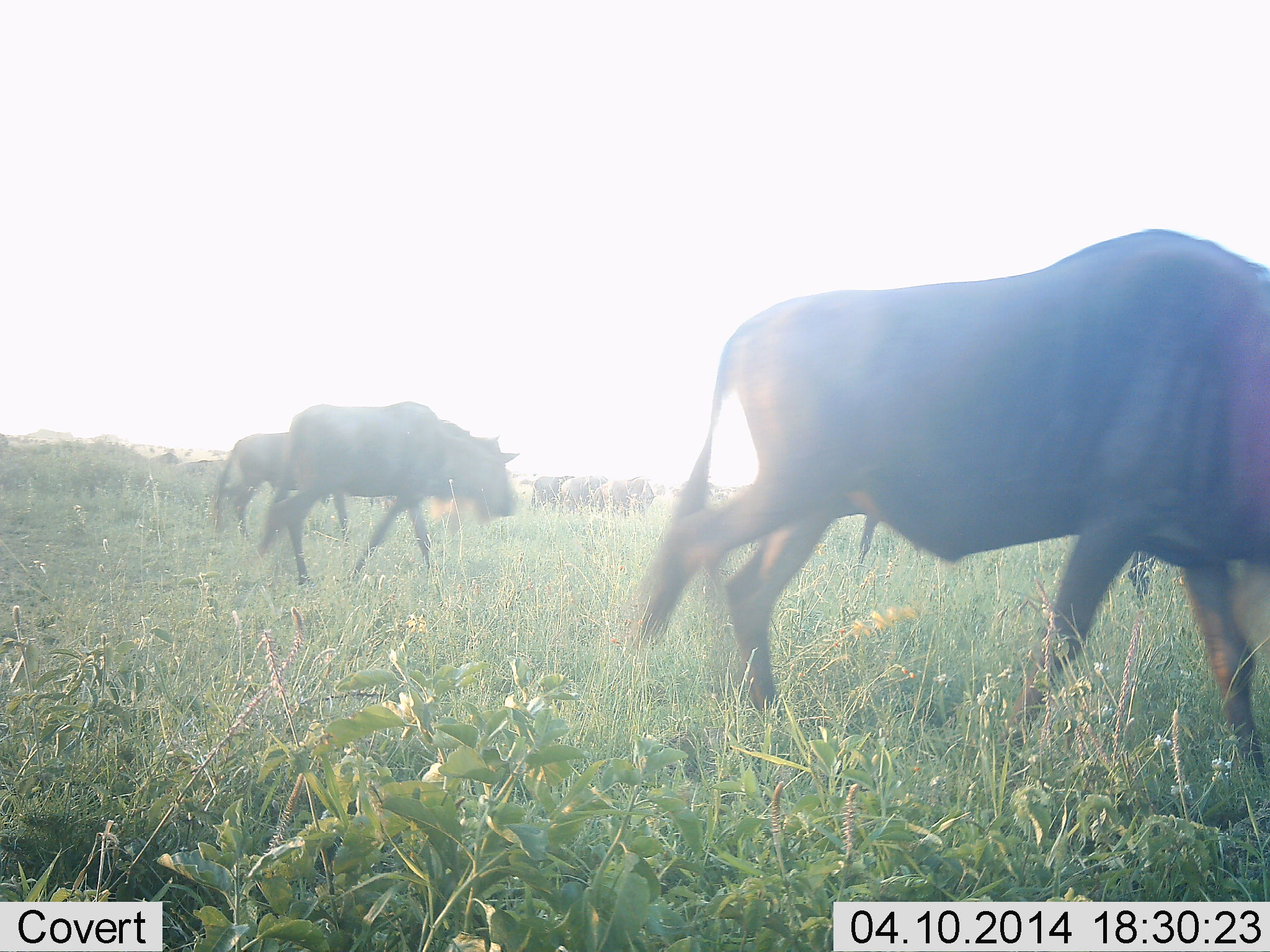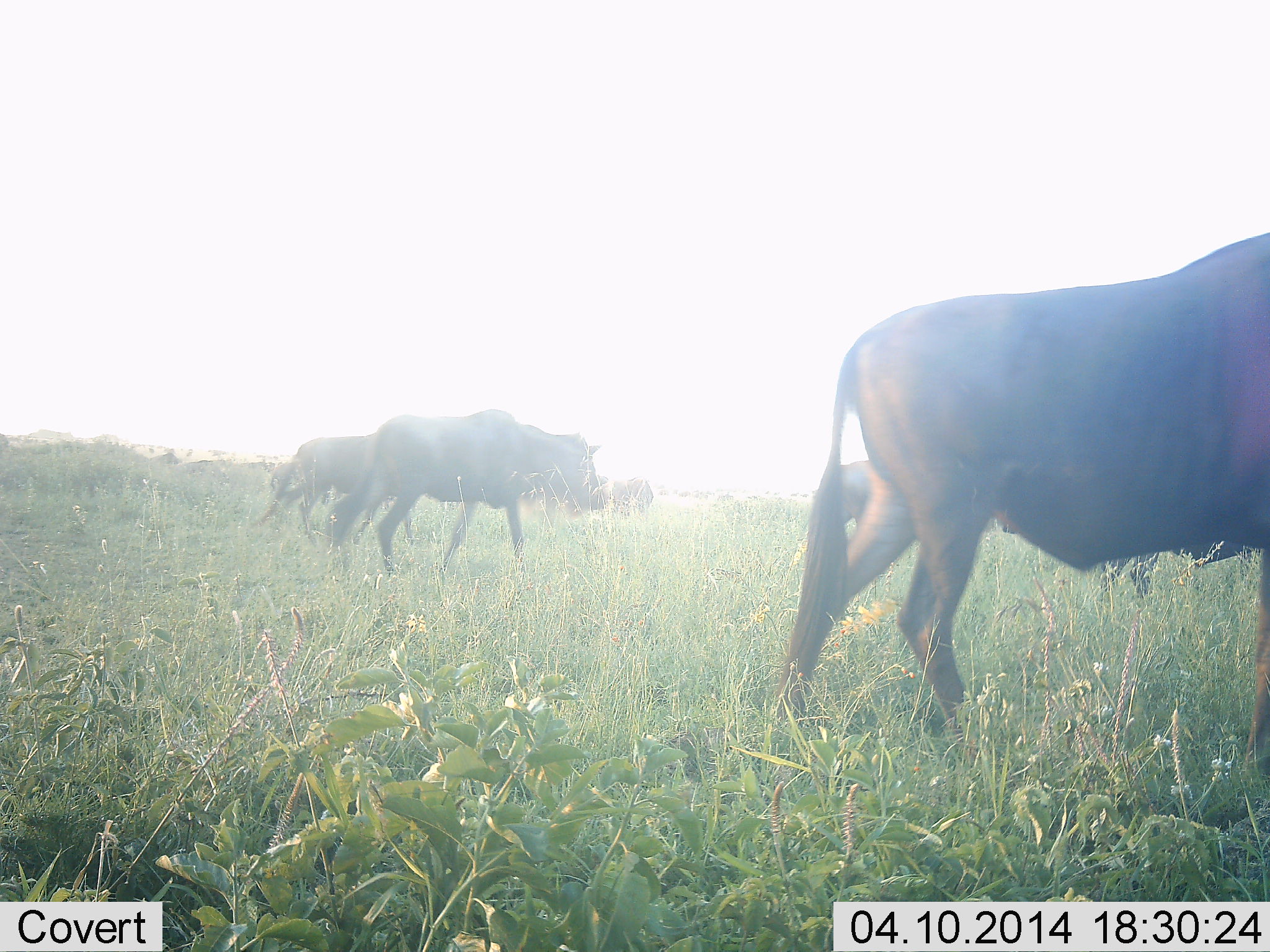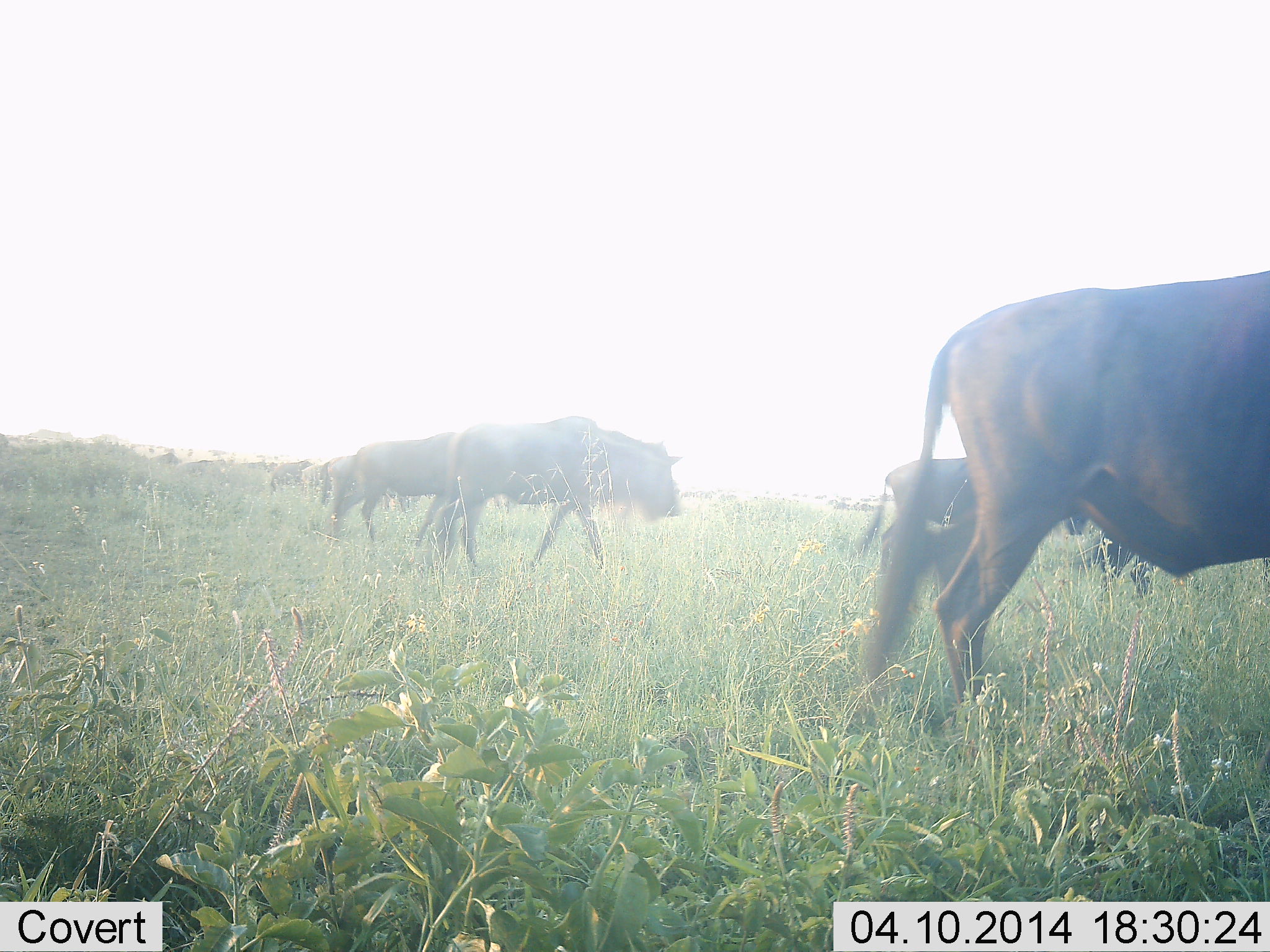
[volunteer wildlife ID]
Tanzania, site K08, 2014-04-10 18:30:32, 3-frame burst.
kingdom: Animalia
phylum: Chordata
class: Mammalia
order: Artiodactyla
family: Bovidae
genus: Connochaetes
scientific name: Connochaetes taurinus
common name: blue wildebeest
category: wildebeest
Wildebeest (blue wildebeest) (Connochaetes taurinus), count 10. Behavior (volunteer vote fractions): standing 30%, resting 0%, moving 90%, interacting 0%. Young present (vote fraction): 0%. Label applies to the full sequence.